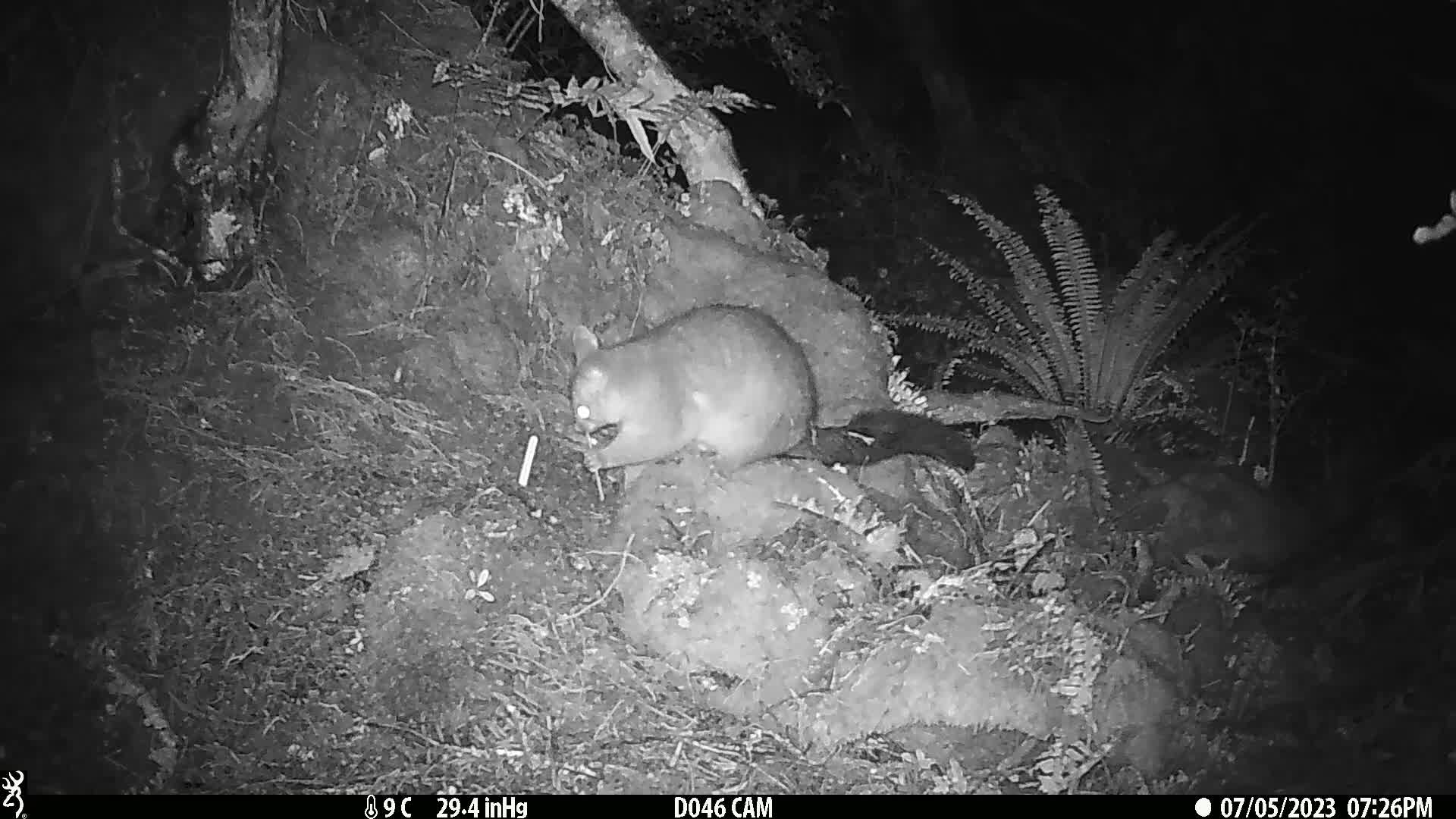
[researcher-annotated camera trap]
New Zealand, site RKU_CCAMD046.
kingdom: Animalia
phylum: Chordata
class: Mammalia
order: Diprotodontia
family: Phalangeridae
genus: Trichosurus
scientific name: Trichosurus vulpecula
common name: common brushtail possum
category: possum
Possum (common brushtail possum) (Trichosurus vulpecula).